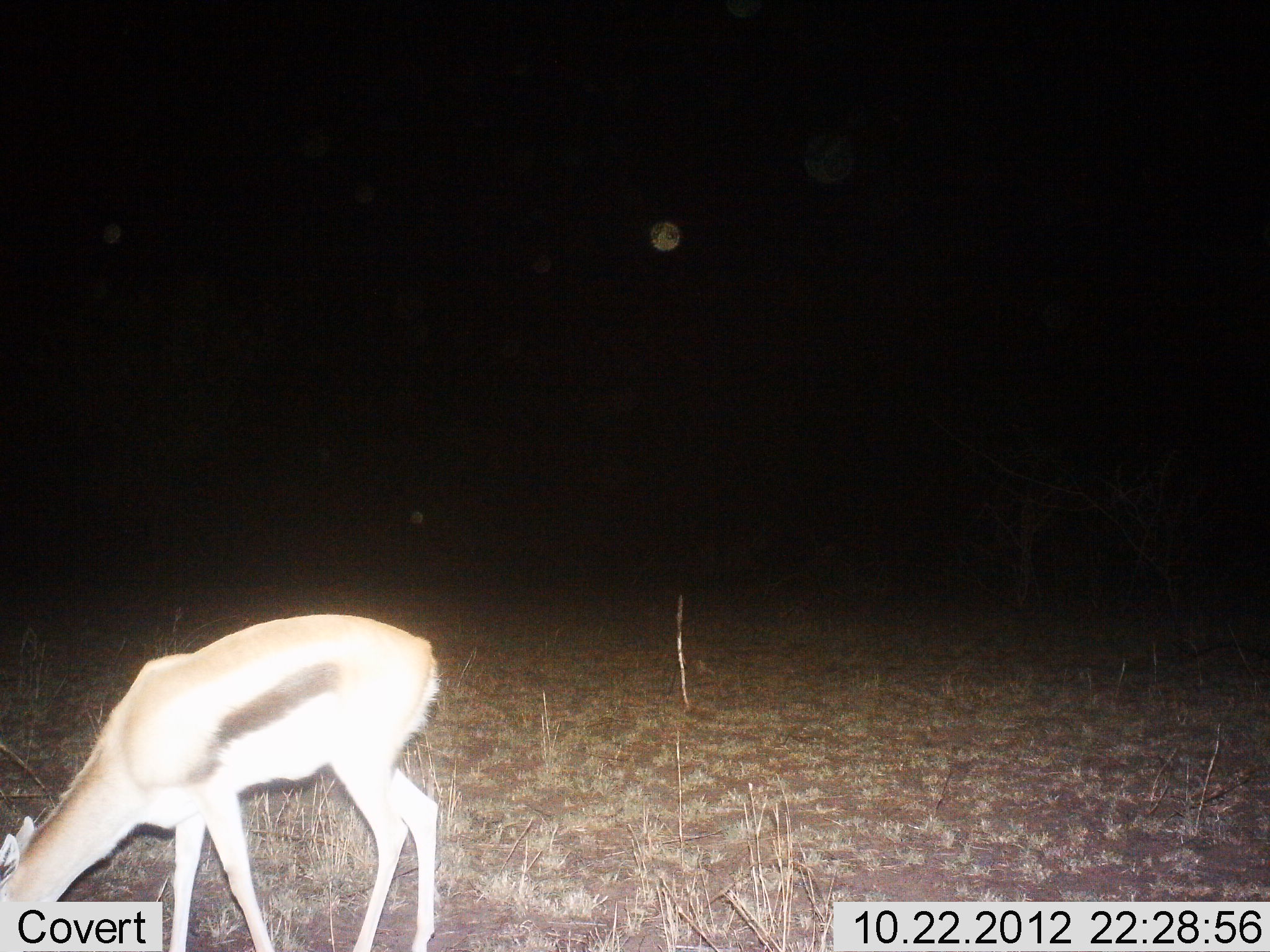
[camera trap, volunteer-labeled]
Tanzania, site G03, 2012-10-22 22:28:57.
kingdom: Animalia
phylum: Chordata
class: Mammalia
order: Artiodactyla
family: Bovidae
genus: Eudorcas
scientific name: Eudorcas thomsonii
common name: thomson's gazelle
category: gazellethomsons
Gazellethomsons (thomson's gazelle) (Eudorcas thomsonii), count 1. Behavior (volunteer vote fractions): standing 40%, resting 0%, moving 0%, interacting 0%. Young present (vote fraction): 0%. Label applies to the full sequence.